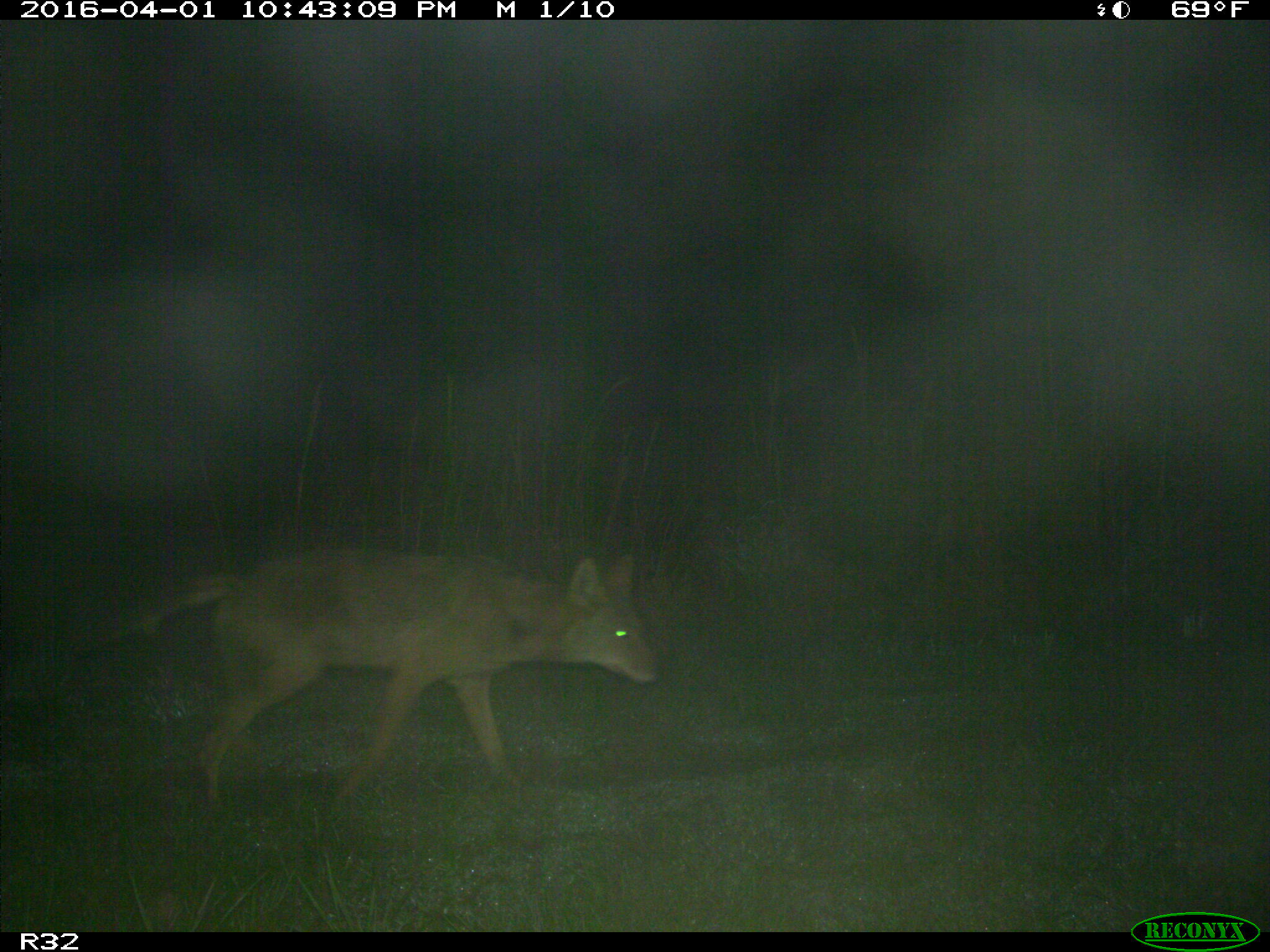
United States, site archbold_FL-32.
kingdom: Animalia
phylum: Chordata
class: Mammalia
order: Carnivora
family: Canidae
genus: Canis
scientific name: Canis latrans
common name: coyote